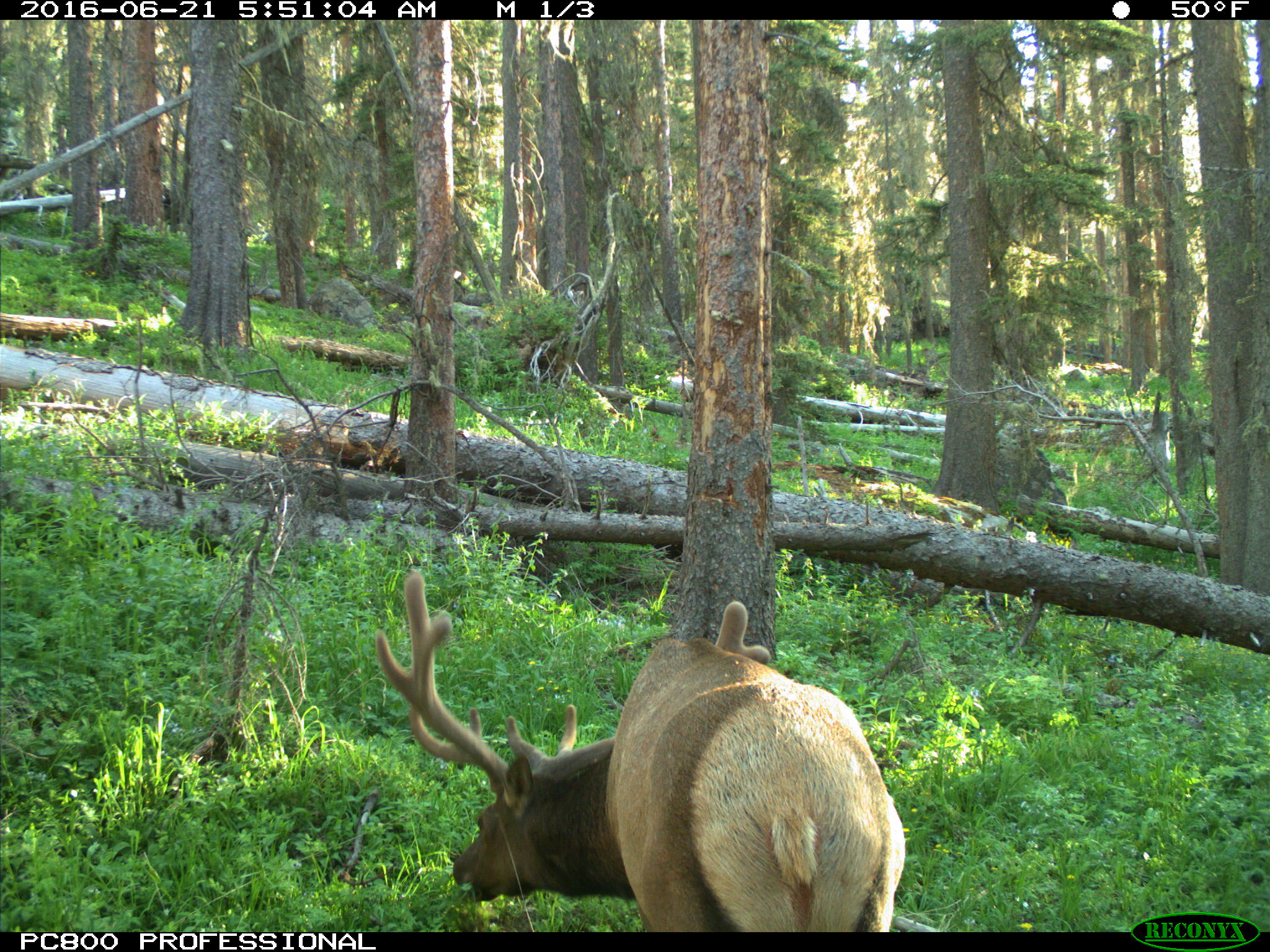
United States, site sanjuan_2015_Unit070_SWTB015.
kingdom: Animalia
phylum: Chordata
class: Mammalia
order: Artiodactyla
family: Cervidae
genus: Cervus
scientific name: Cervus elaphus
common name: red deer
Cervus elaphus (red deer).